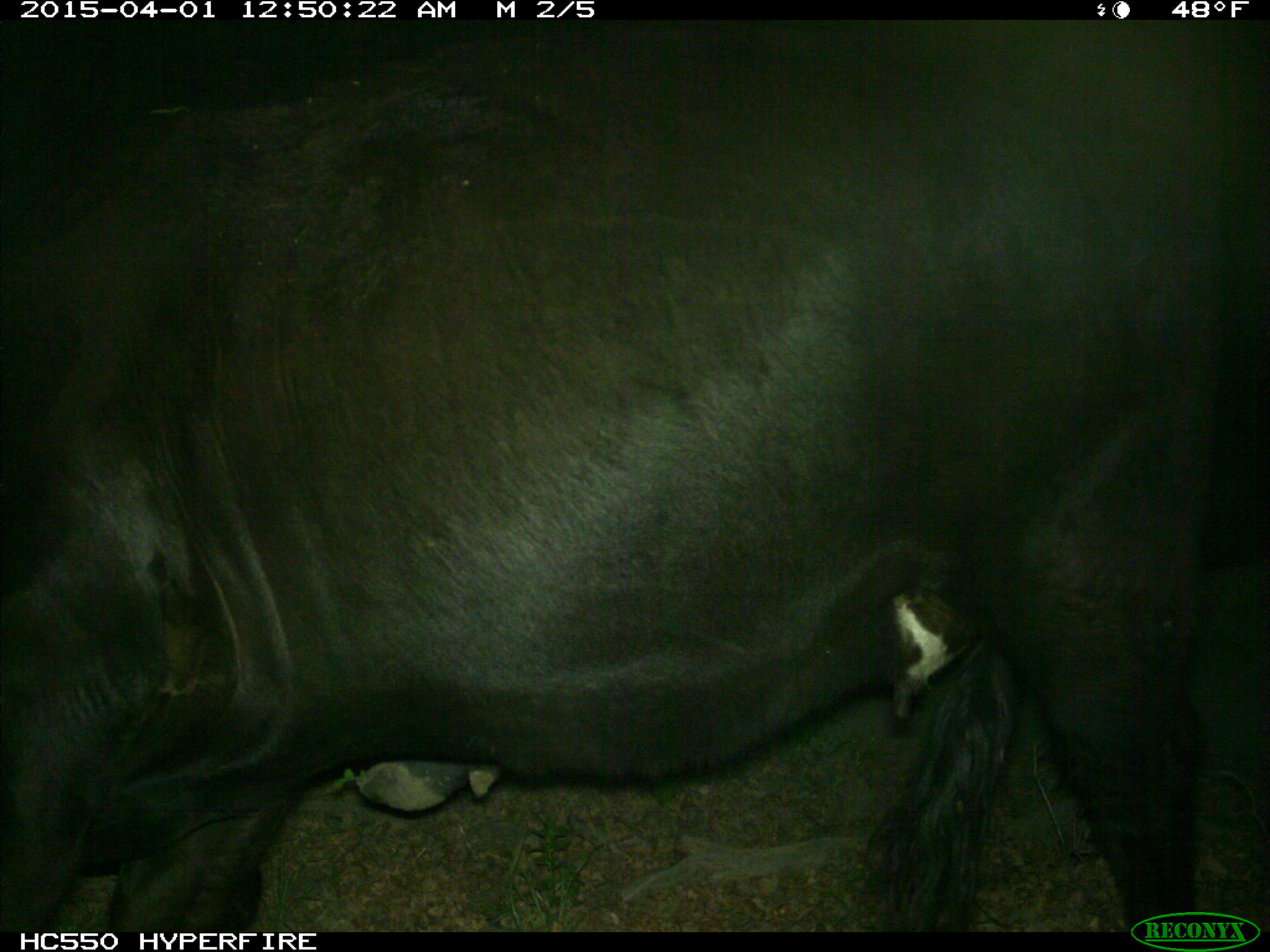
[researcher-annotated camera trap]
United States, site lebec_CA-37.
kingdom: Animalia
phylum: Chordata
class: Mammalia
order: Artiodactyla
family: Bovidae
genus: Bos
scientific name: Bos taurus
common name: domestic cow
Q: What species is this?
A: Bos taurus (domestic cow).